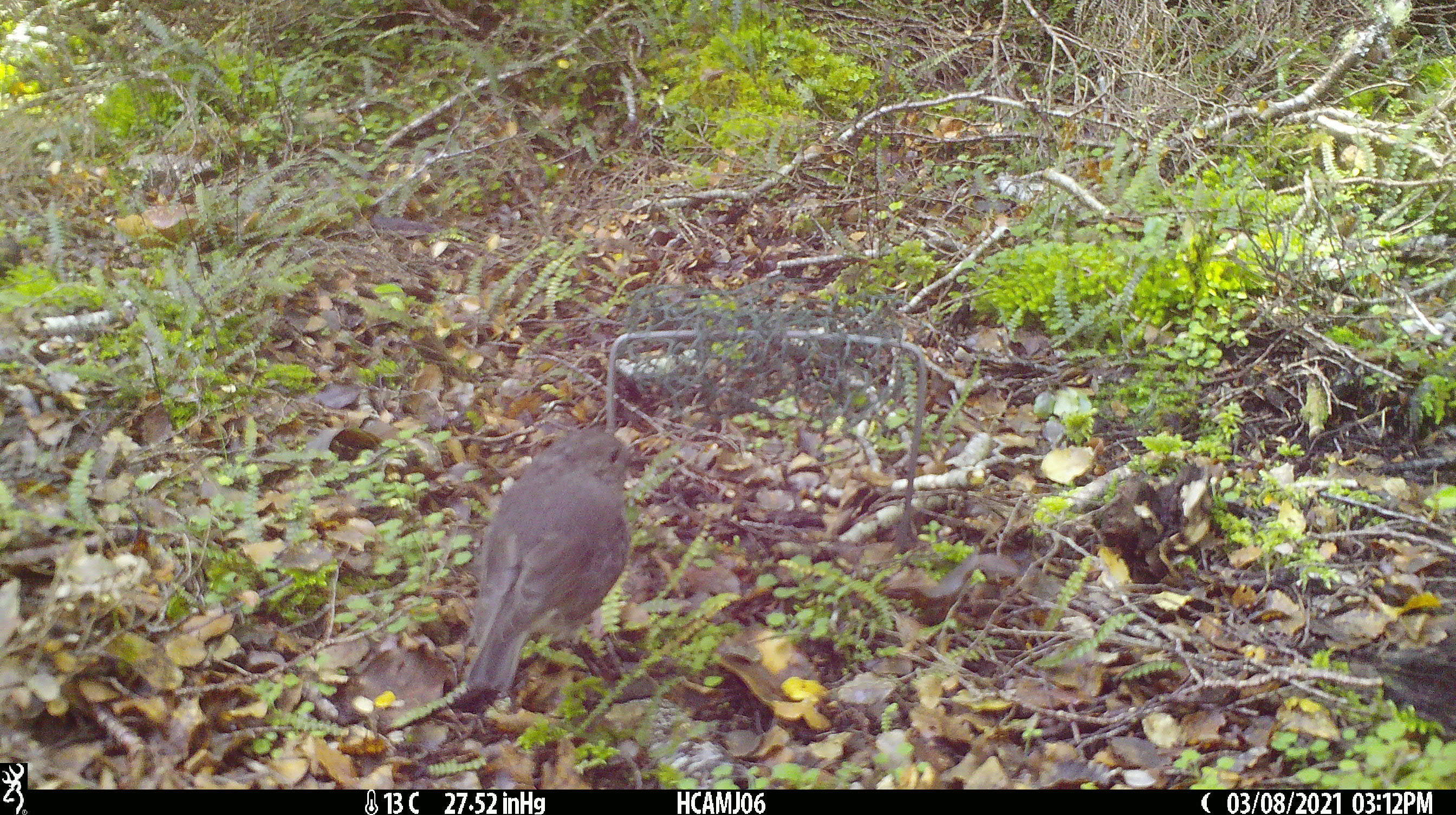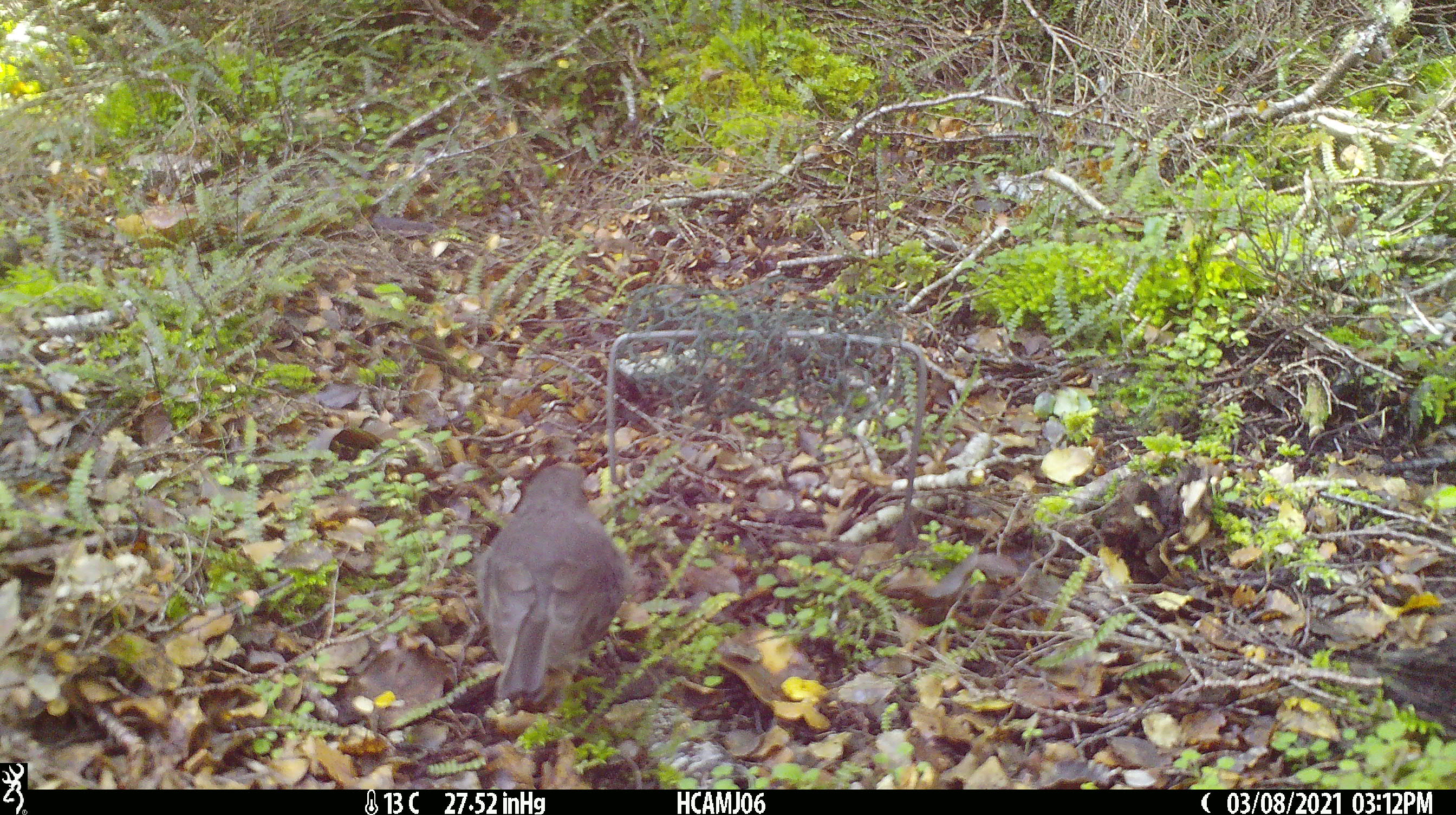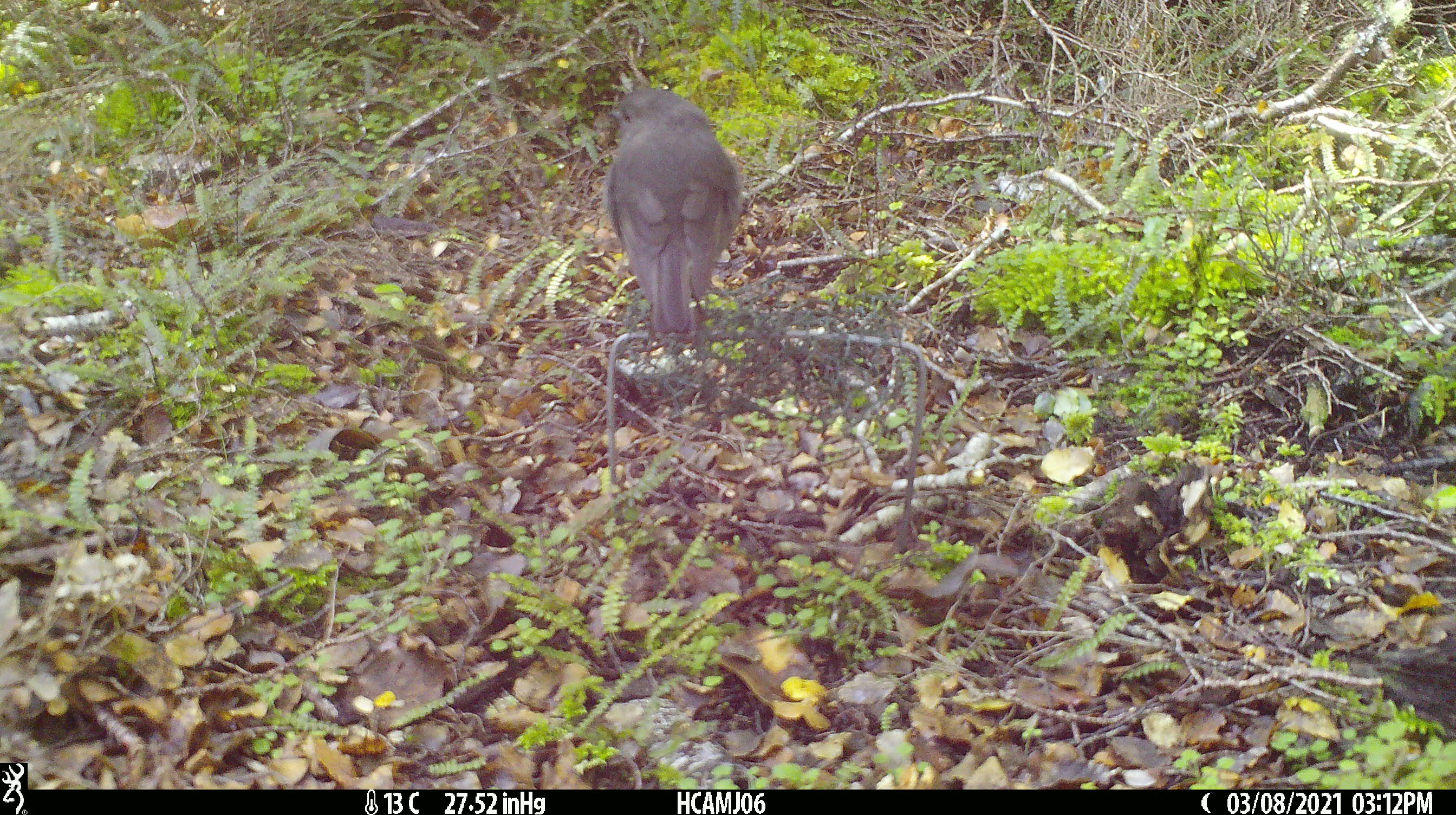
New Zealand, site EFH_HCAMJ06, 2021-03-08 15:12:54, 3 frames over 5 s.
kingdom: Animalia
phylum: Chordata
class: Aves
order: Passeriformes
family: Petroicidae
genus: Petroica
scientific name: Petroica australis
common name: new zealand robin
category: robin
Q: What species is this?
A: Robin (new zealand robin) (Petroica australis).